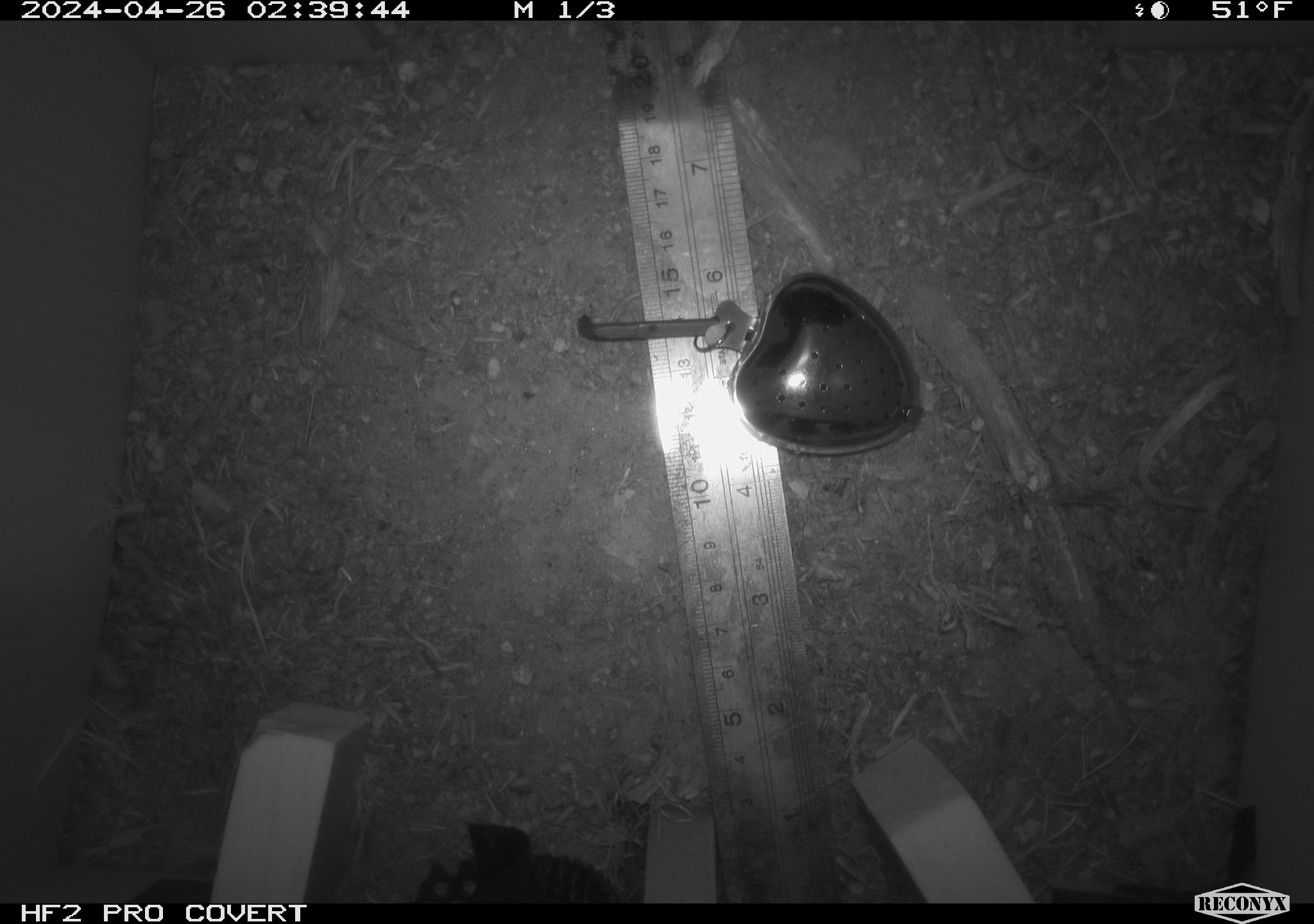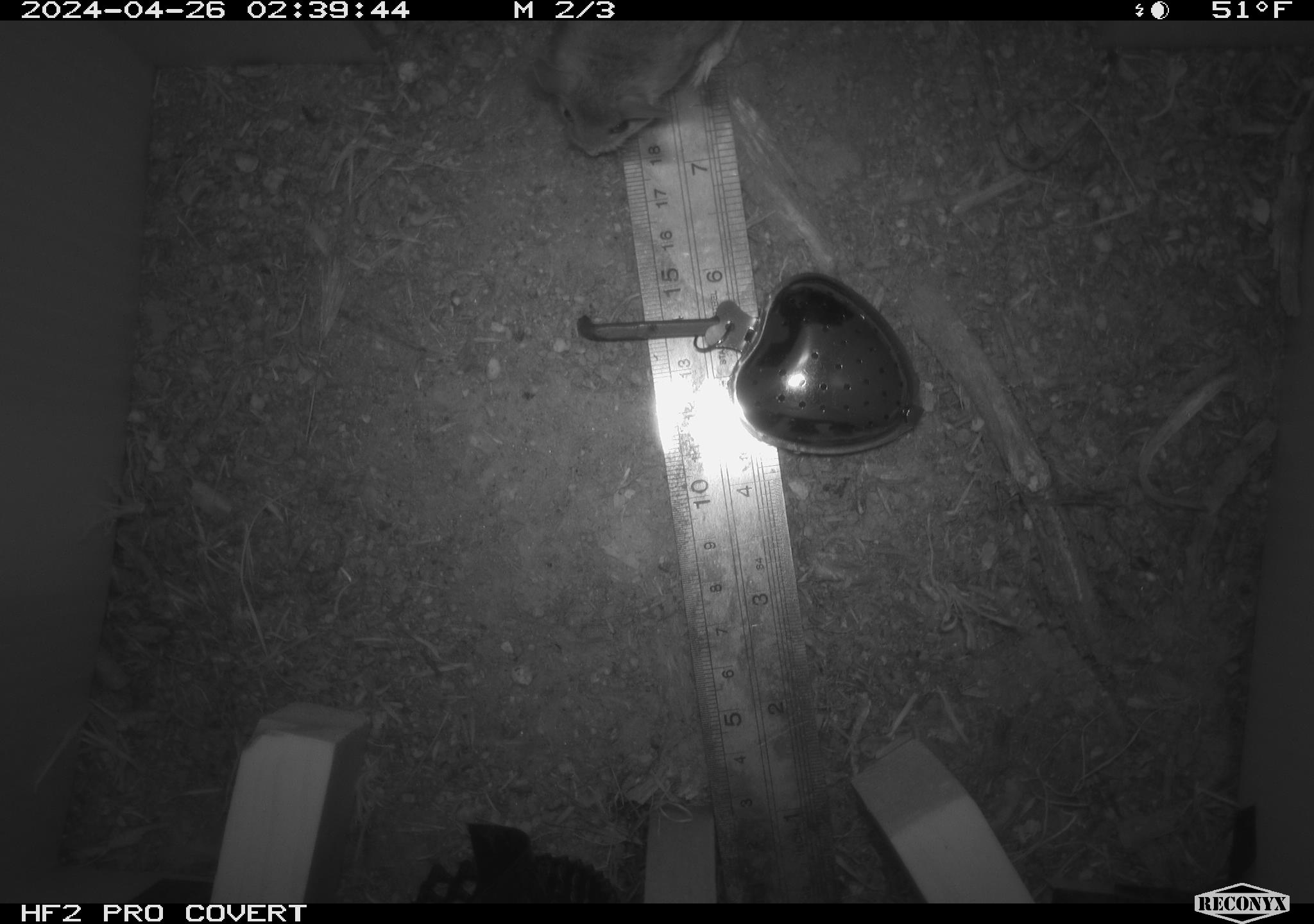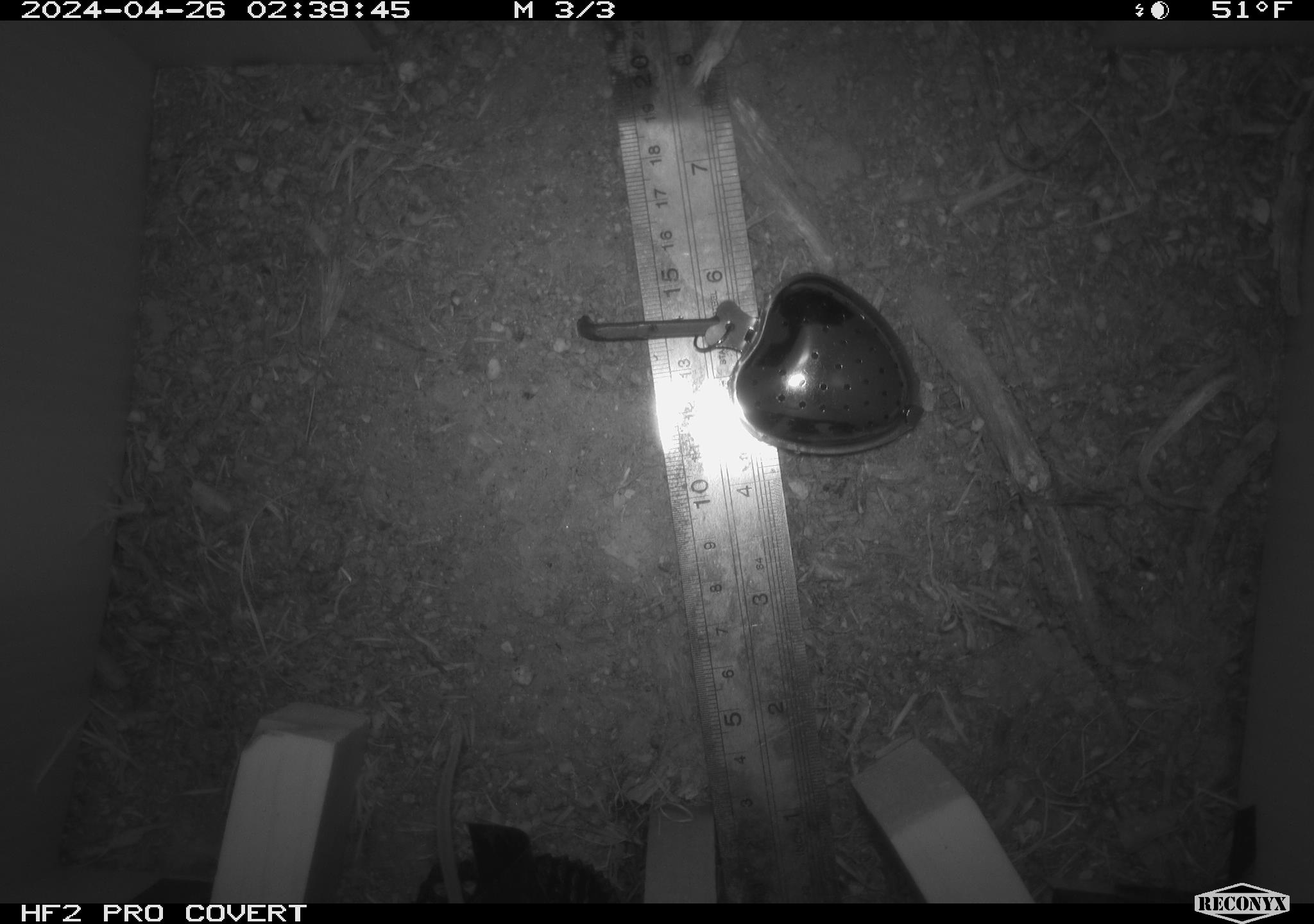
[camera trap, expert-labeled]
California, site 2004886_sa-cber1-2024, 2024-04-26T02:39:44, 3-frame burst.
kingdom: Animalia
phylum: Chordata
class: Mammalia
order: Rodentia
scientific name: Rodentia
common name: mouse species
Mouse species (Rodentia).